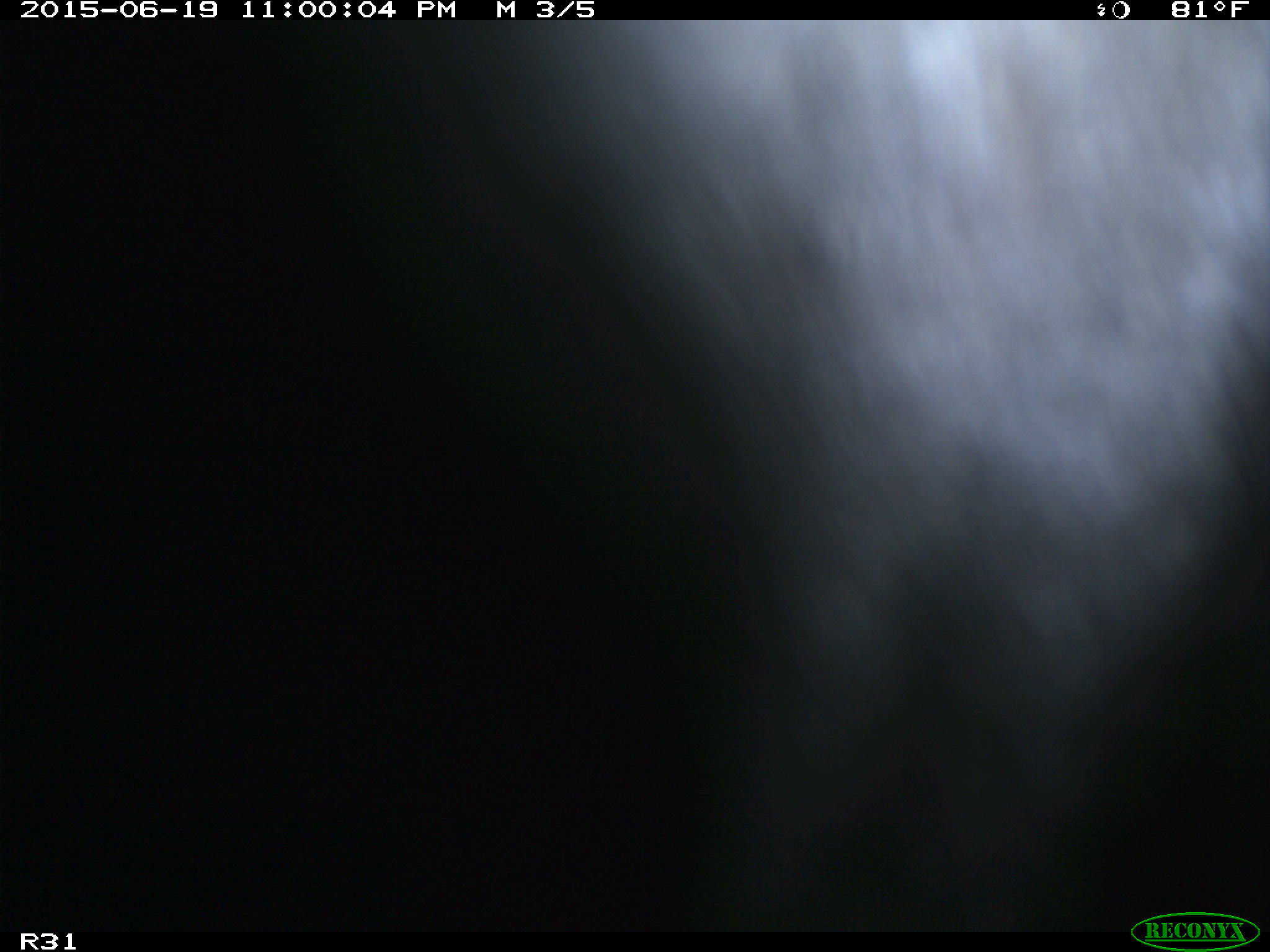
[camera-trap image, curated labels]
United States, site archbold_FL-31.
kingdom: Animalia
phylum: Chordata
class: Mammalia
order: Artiodactyla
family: Bovidae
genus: Bos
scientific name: Bos taurus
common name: domestic cow